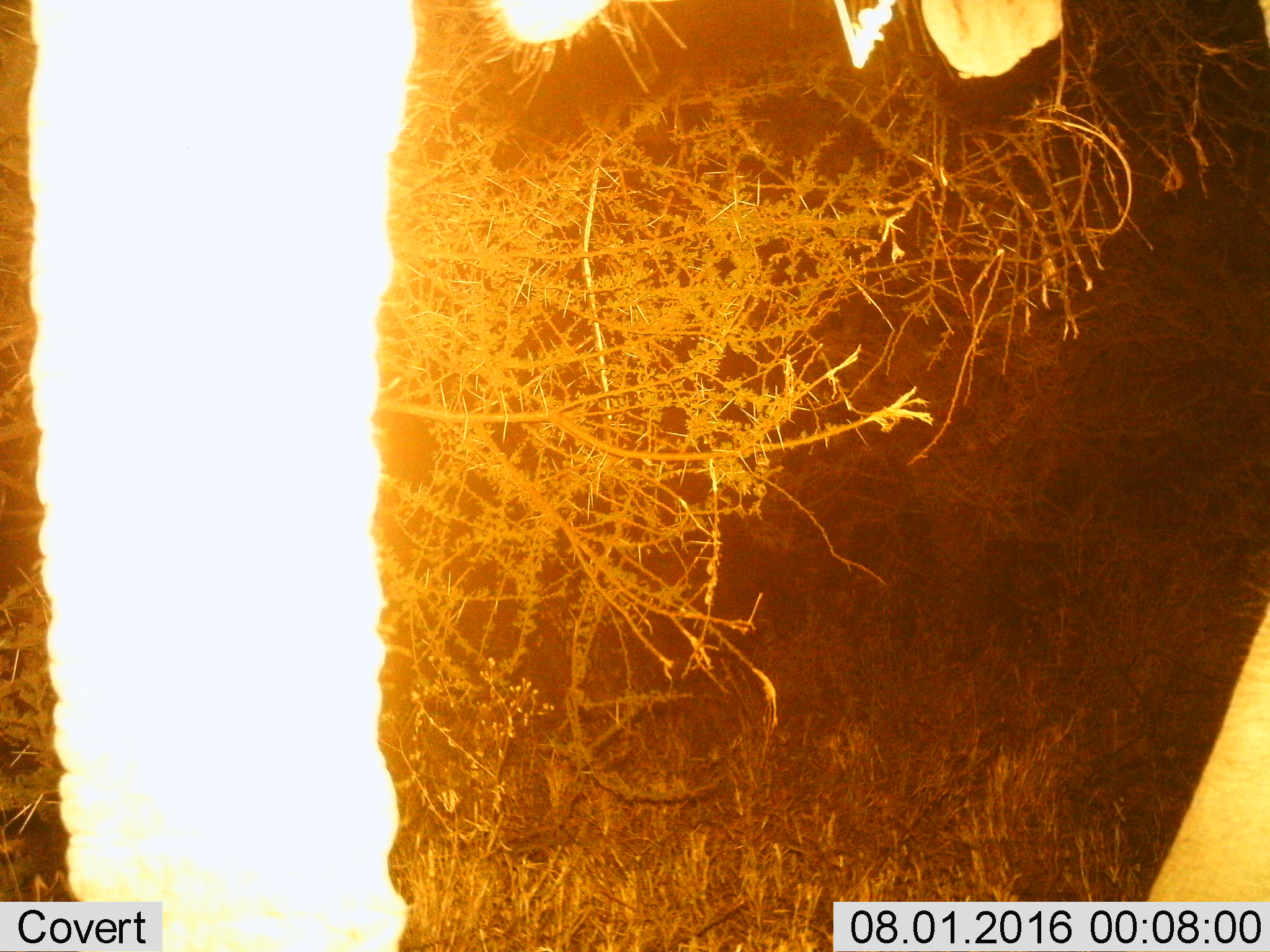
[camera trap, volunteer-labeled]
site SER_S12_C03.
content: unidentified animal